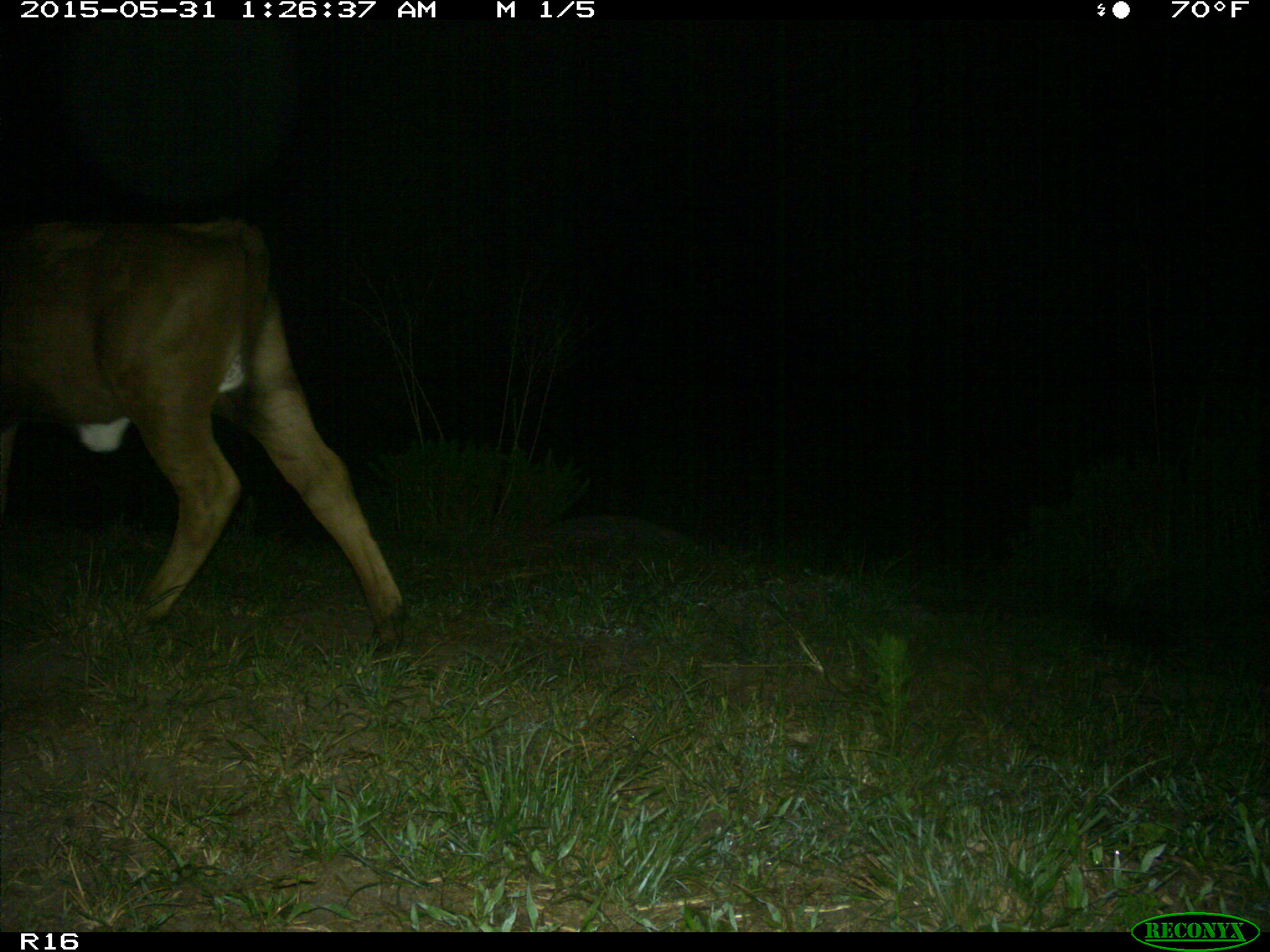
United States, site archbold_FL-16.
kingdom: Animalia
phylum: Chordata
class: Mammalia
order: Artiodactyla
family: Bovidae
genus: Bos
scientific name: Bos taurus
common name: domestic cow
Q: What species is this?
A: Bos taurus (domestic cow).